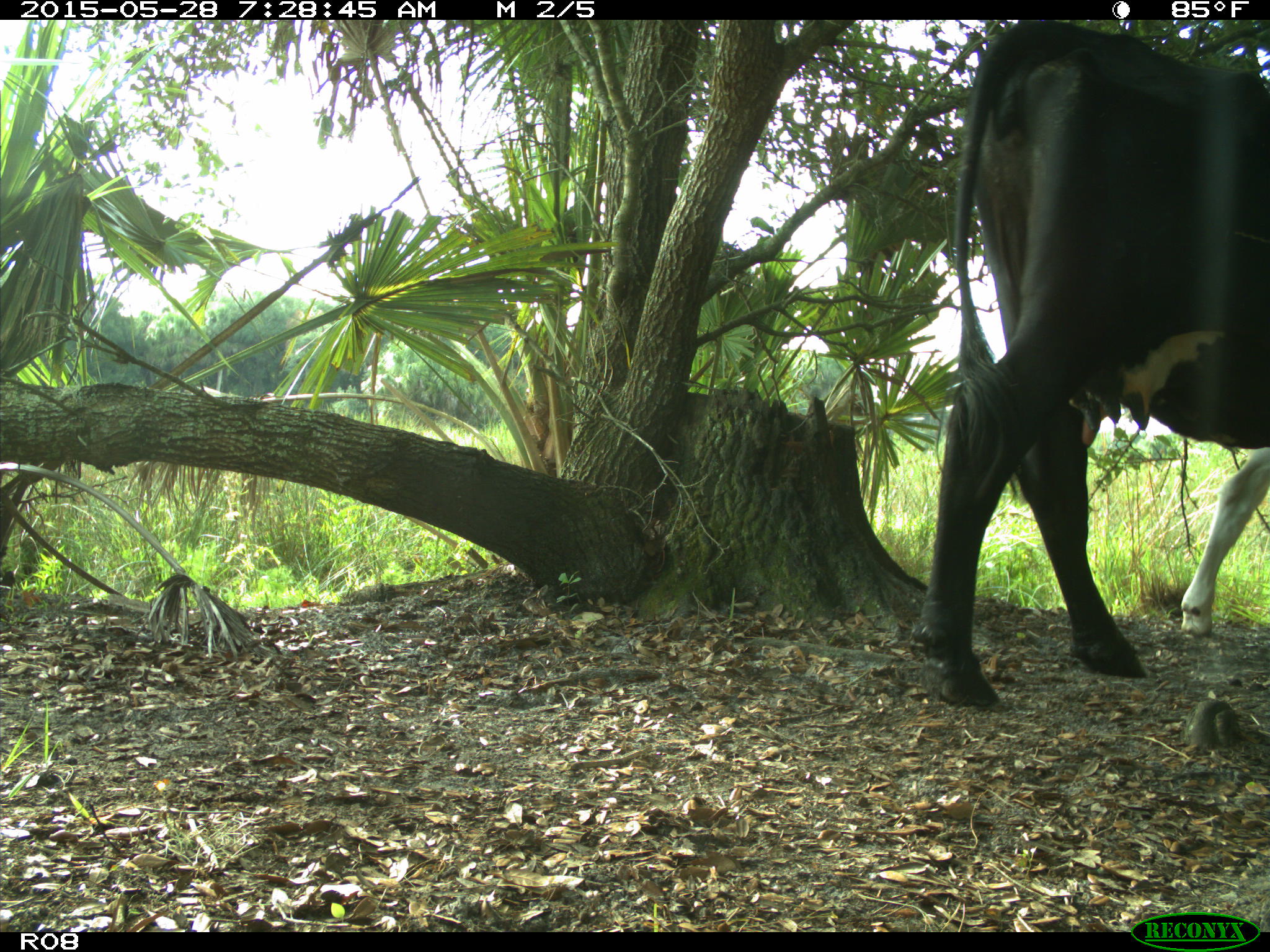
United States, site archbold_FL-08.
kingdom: Animalia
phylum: Chordata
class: Mammalia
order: Artiodactyla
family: Bovidae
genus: Bos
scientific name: Bos taurus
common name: domestic cow